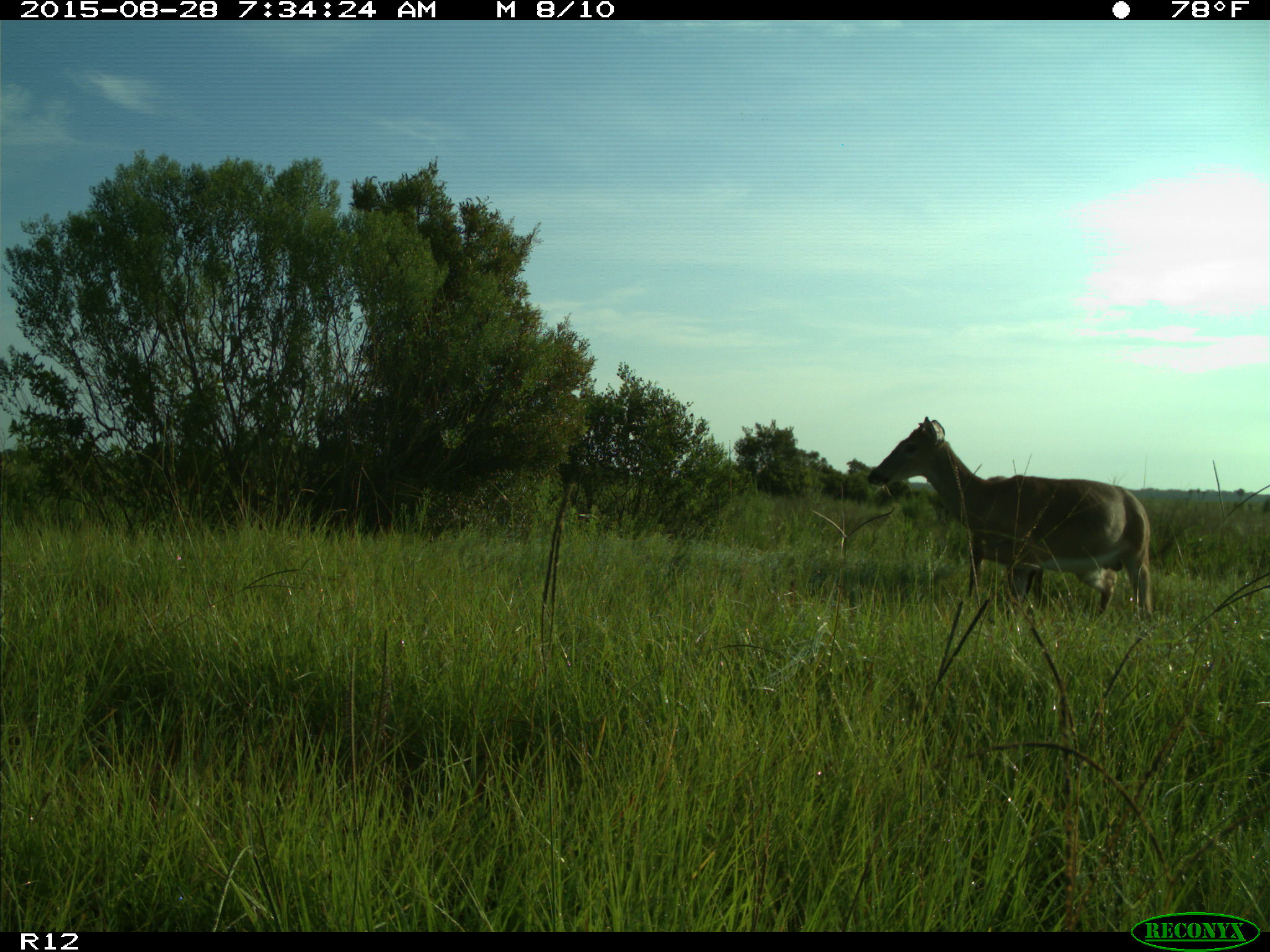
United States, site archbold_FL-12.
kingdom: Animalia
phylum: Chordata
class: Mammalia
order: Artiodactyla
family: Cervidae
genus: Odocoileus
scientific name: Odocoileus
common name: deer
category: unidentified deer